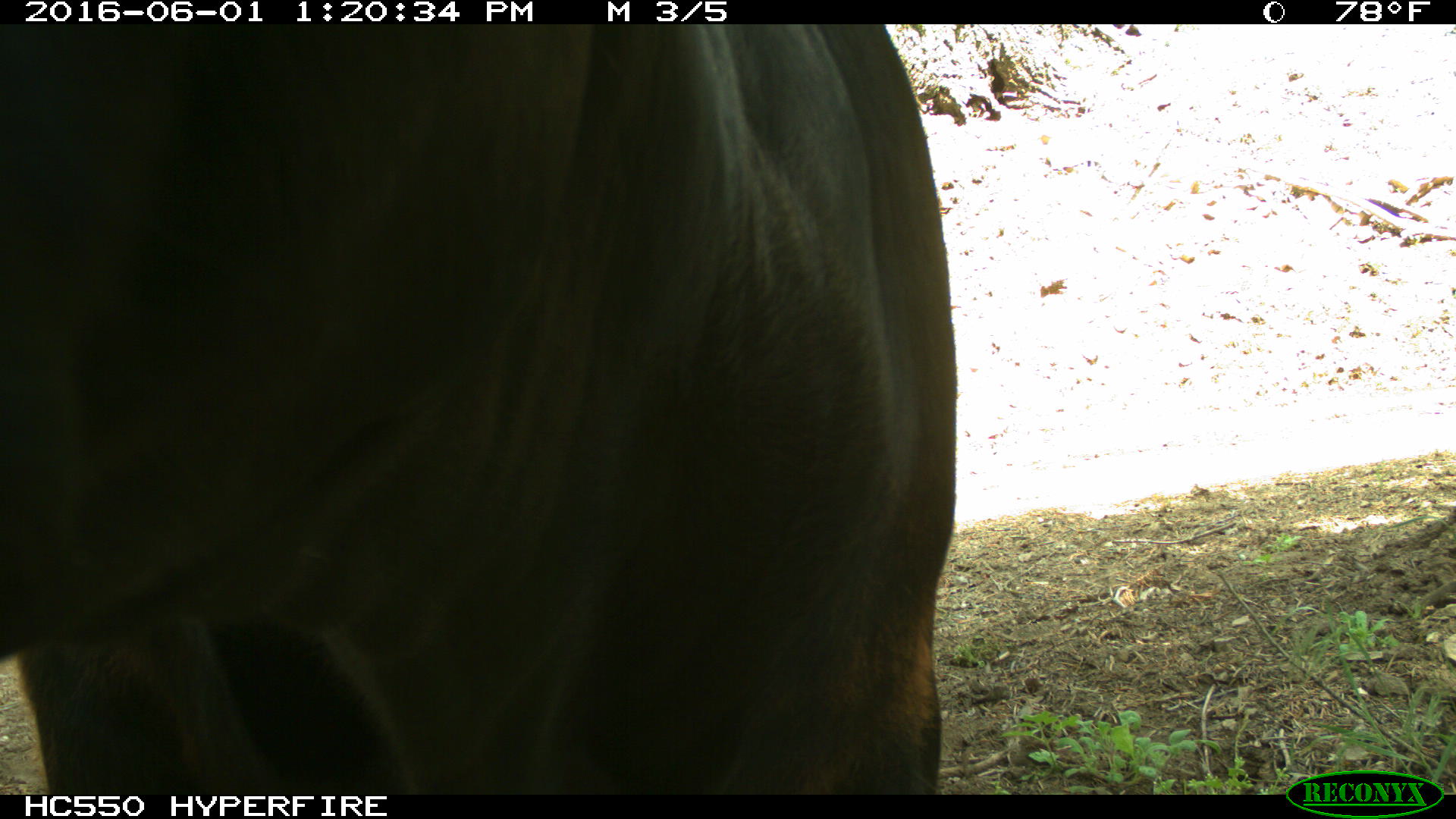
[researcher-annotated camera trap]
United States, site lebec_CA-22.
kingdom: Animalia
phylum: Chordata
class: Mammalia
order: Artiodactyla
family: Bovidae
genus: Bos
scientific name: Bos taurus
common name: domestic cow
Bos taurus (domestic cow).